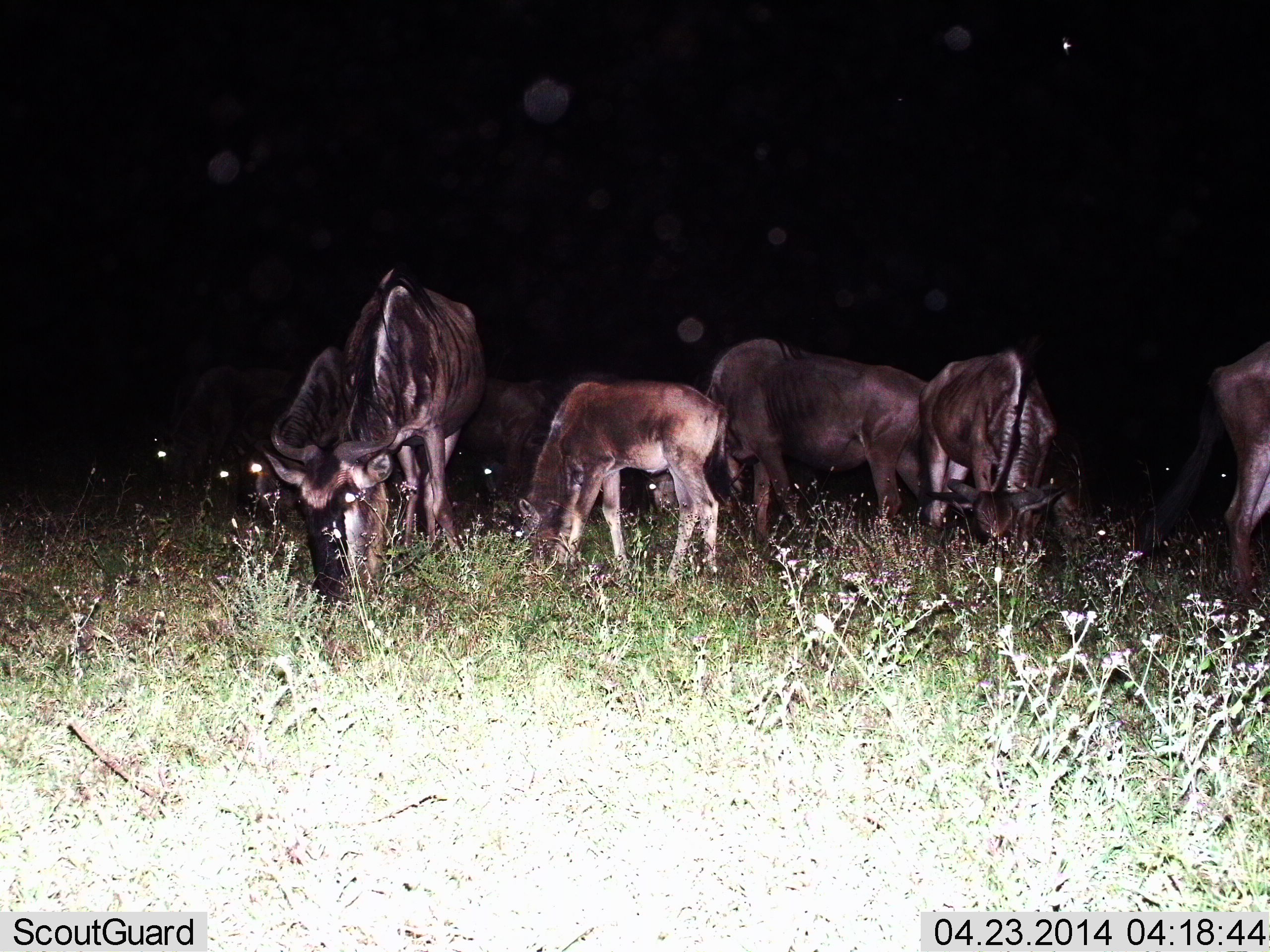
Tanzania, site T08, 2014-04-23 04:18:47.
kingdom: Animalia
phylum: Chordata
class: Mammalia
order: Artiodactyla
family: Bovidae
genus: Connochaetes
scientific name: Connochaetes taurinus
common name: blue wildebeest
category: wildebeest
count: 8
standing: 40%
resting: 0%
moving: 0%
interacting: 0%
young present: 50%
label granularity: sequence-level